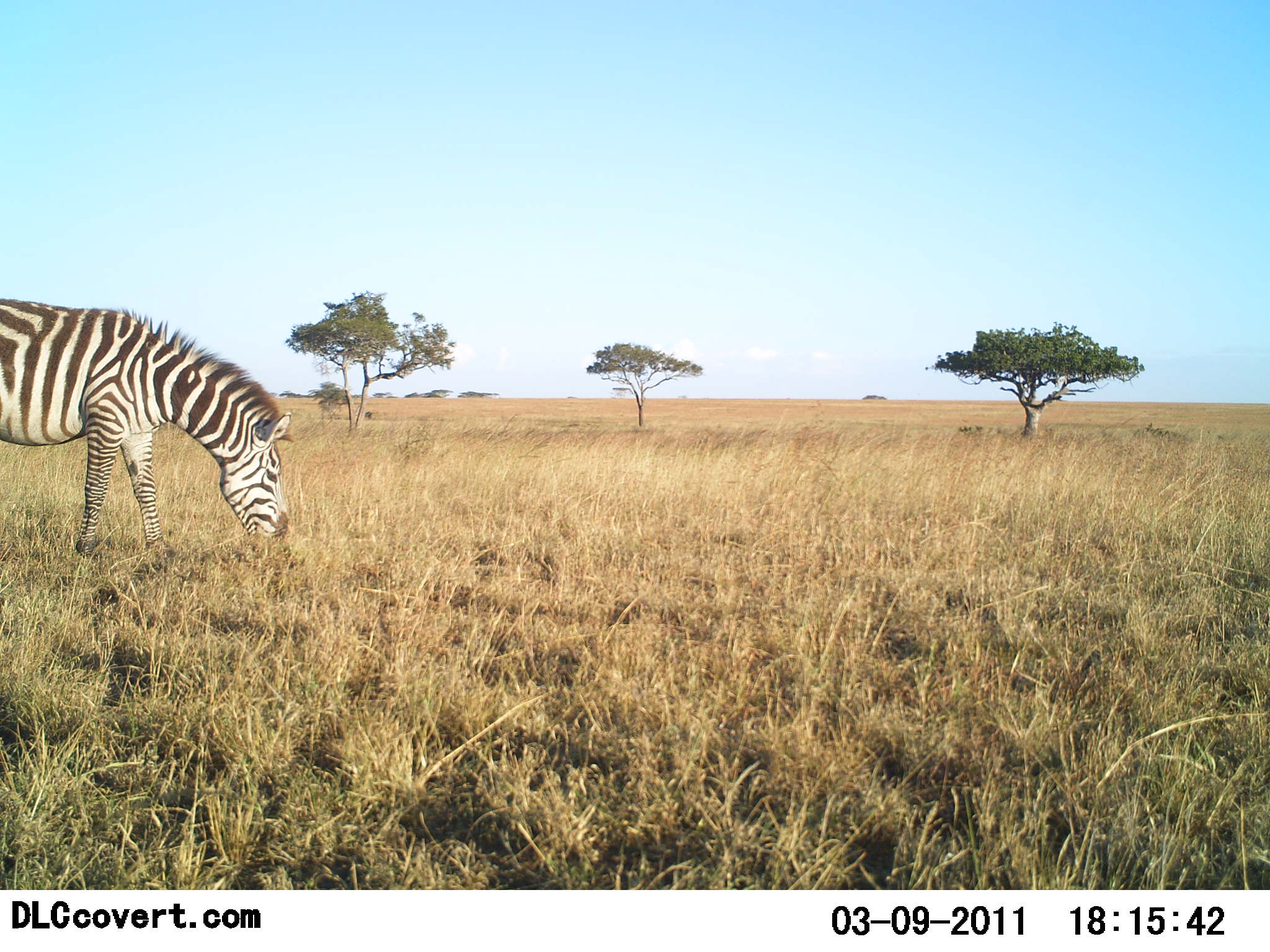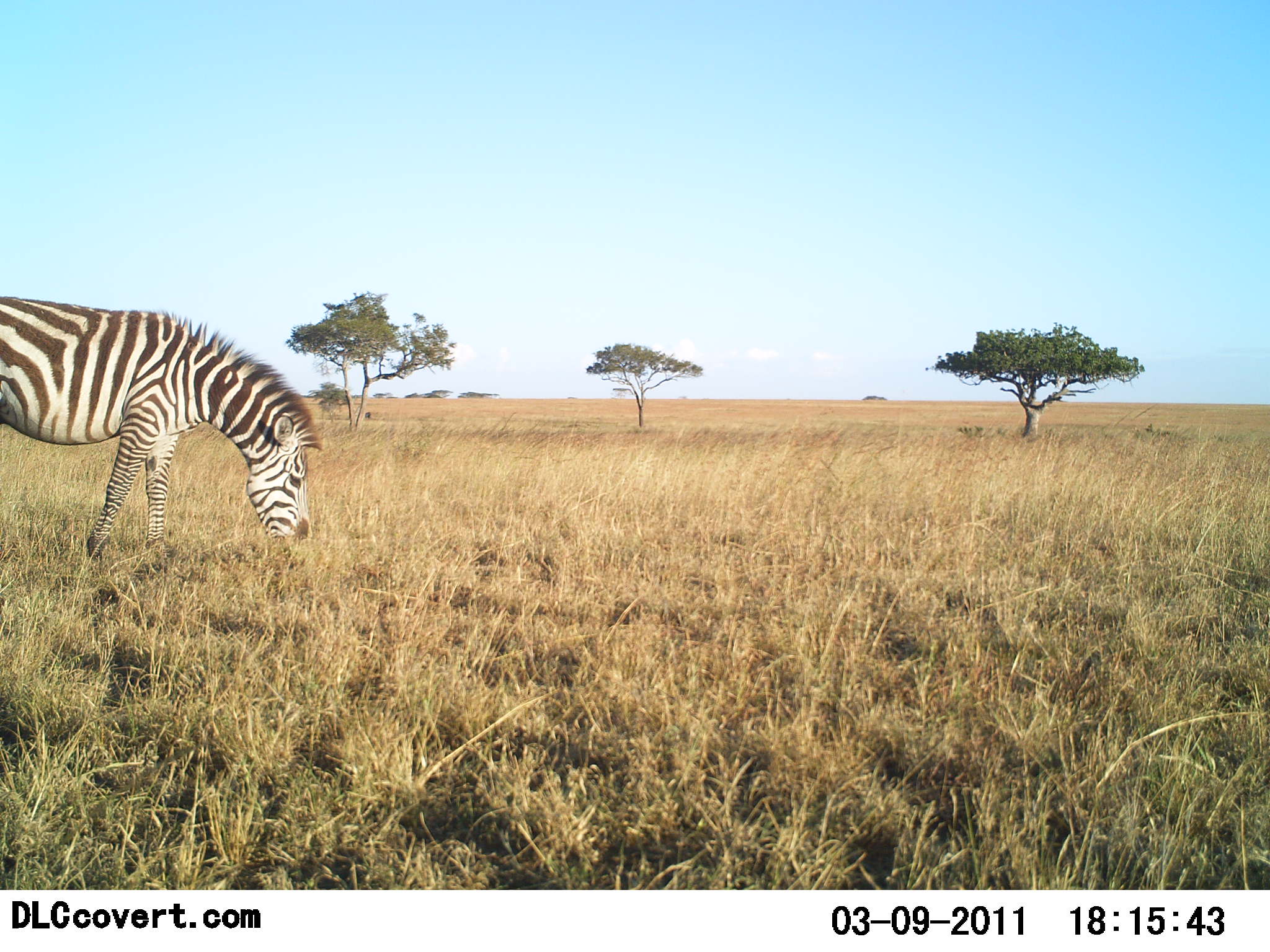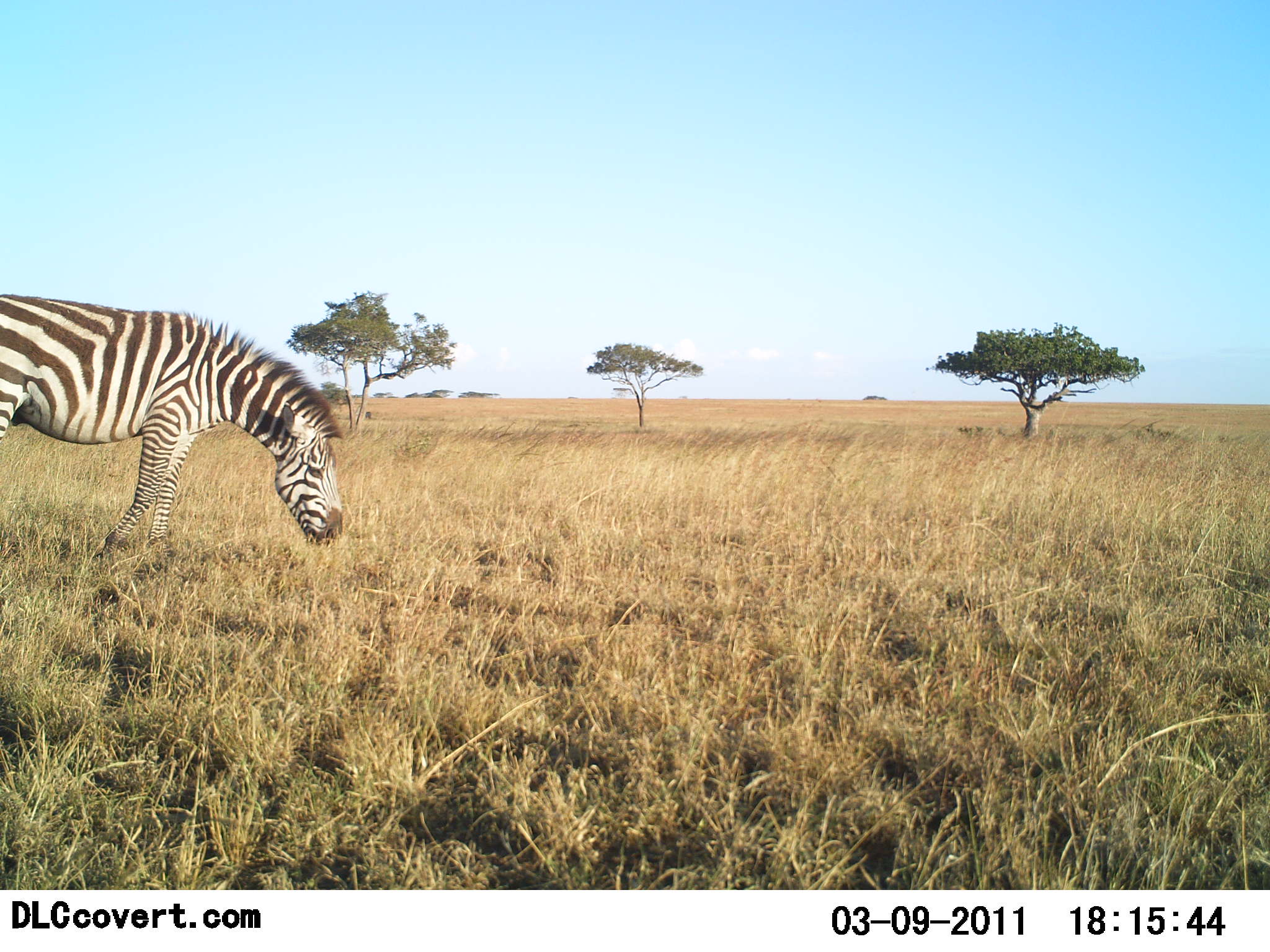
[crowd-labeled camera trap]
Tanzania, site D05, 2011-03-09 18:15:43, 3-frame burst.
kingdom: Animalia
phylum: Chordata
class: Mammalia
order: Perissodactyla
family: Equidae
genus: Equus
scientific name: Equus quagga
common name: plains zebra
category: zebra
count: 1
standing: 30%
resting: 0%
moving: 0%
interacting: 0%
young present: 0%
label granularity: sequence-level